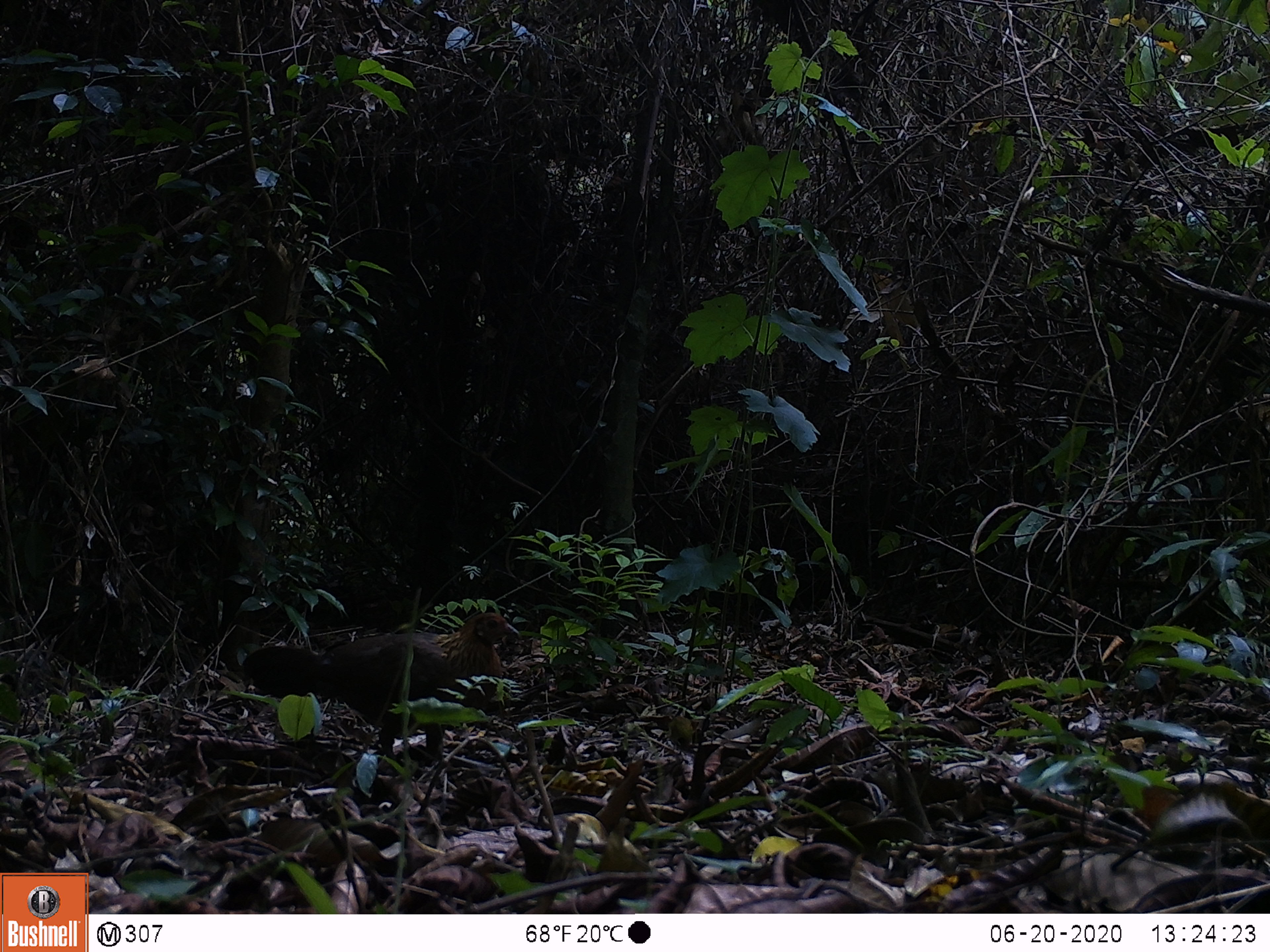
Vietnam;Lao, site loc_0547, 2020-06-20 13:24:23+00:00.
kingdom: Animalia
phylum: Chordata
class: Aves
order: Galliformes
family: Phasianidae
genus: Gallus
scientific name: Gallus gallus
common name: red junglefowl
Red junglefowl (Gallus gallus). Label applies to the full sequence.